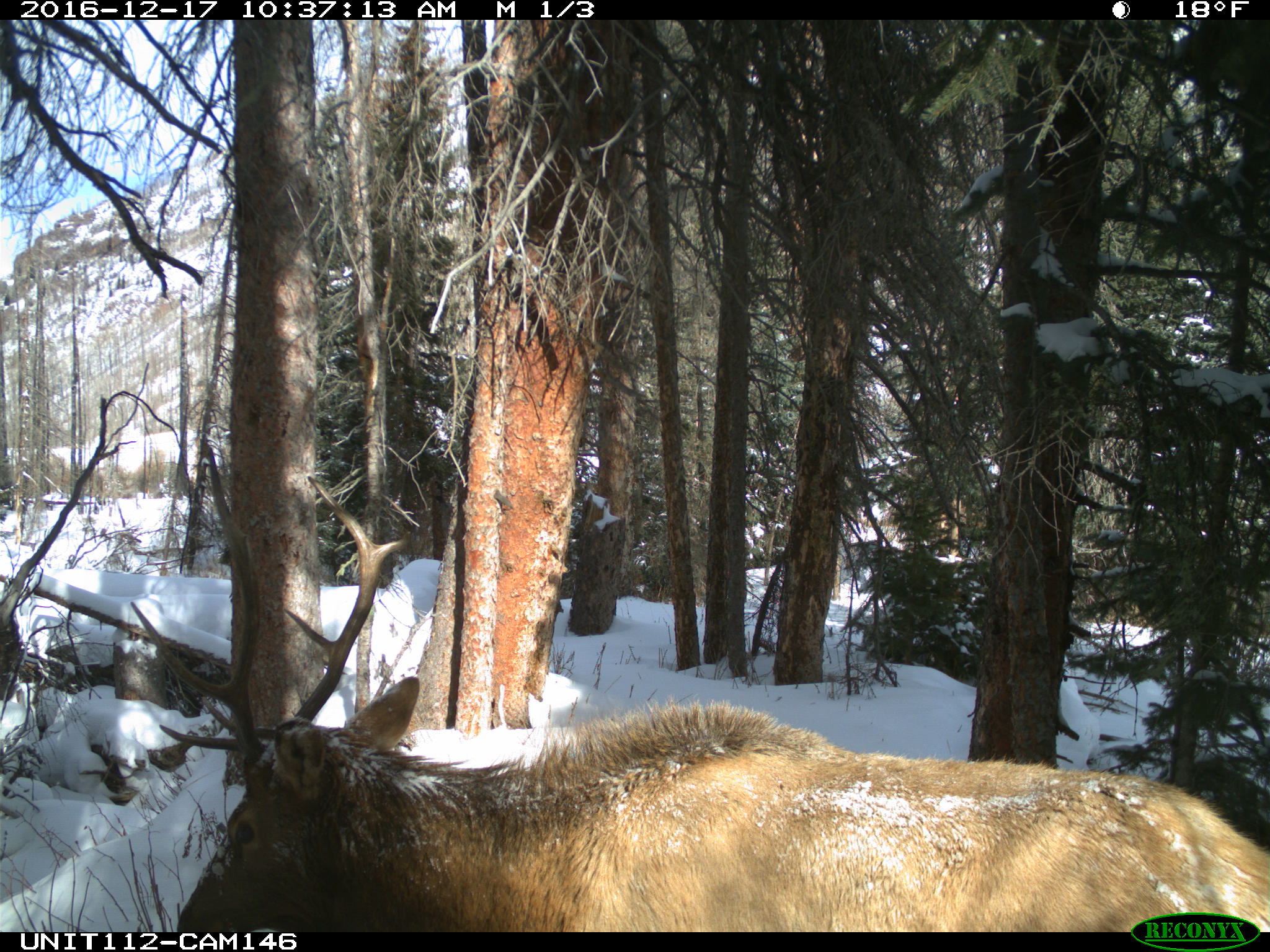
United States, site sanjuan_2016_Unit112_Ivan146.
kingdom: Animalia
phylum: Chordata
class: Mammalia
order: Artiodactyla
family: Cervidae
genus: Cervus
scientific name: Cervus elaphus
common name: red deer